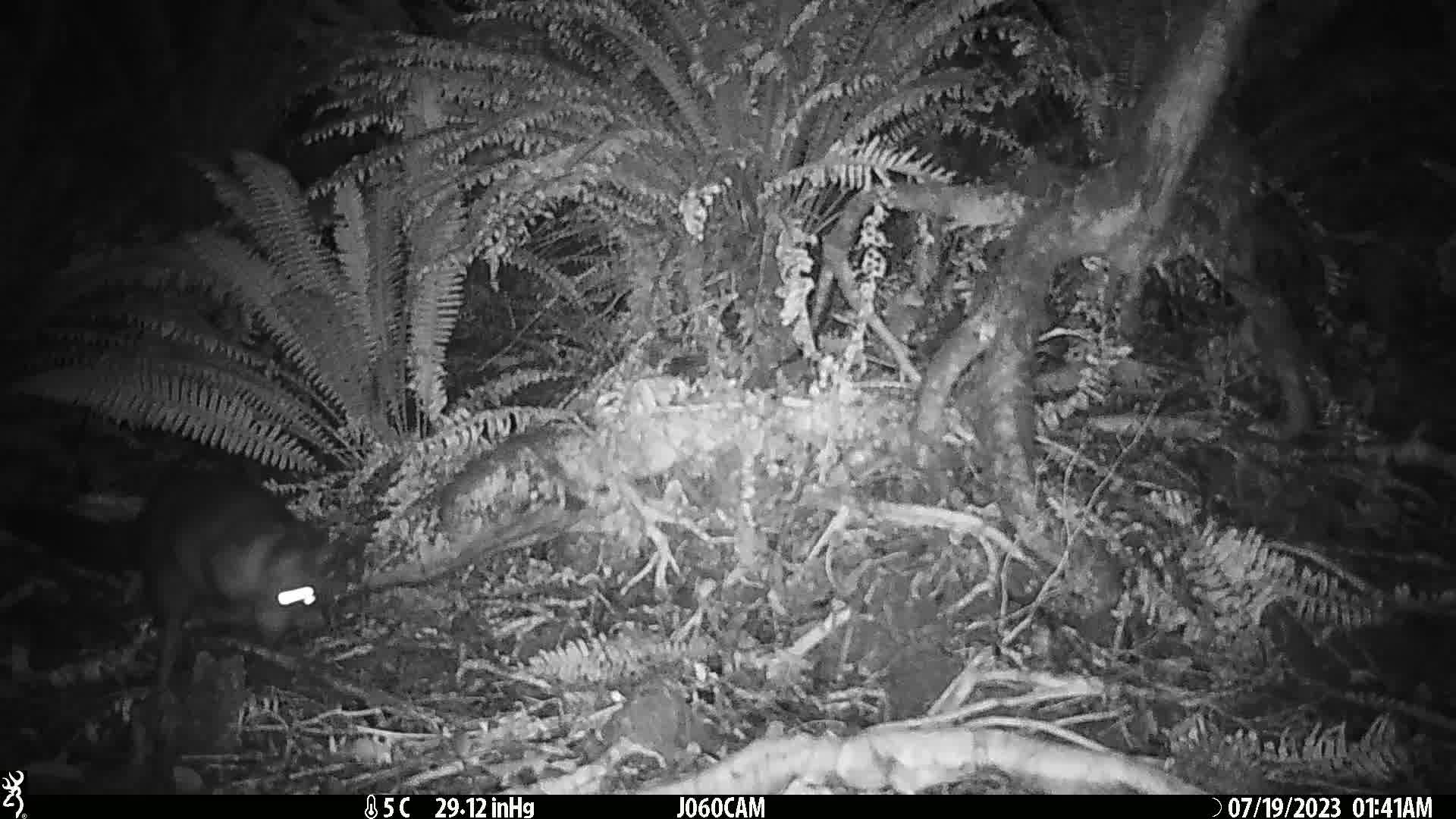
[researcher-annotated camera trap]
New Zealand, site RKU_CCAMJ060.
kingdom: Animalia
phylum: Chordata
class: Mammalia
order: Diprotodontia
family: Phalangeridae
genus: Trichosurus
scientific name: Trichosurus vulpecula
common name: common brushtail possum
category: possum